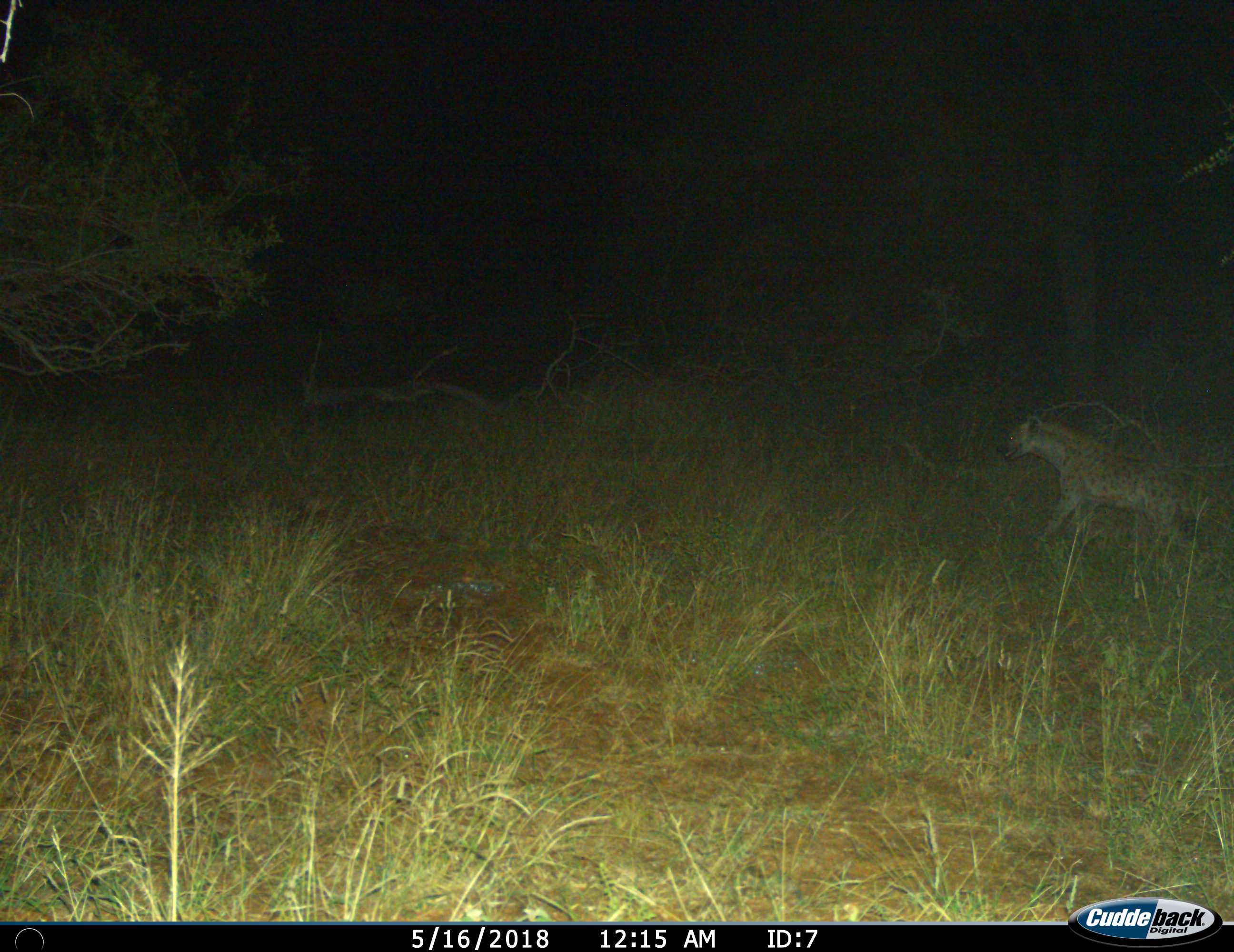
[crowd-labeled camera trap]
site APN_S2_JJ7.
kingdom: Animalia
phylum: Chordata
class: Mammalia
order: Carnivora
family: Hyaenidae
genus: Crocuta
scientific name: Crocuta crocuta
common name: spotted hyena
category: hyenaspotted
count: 1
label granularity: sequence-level